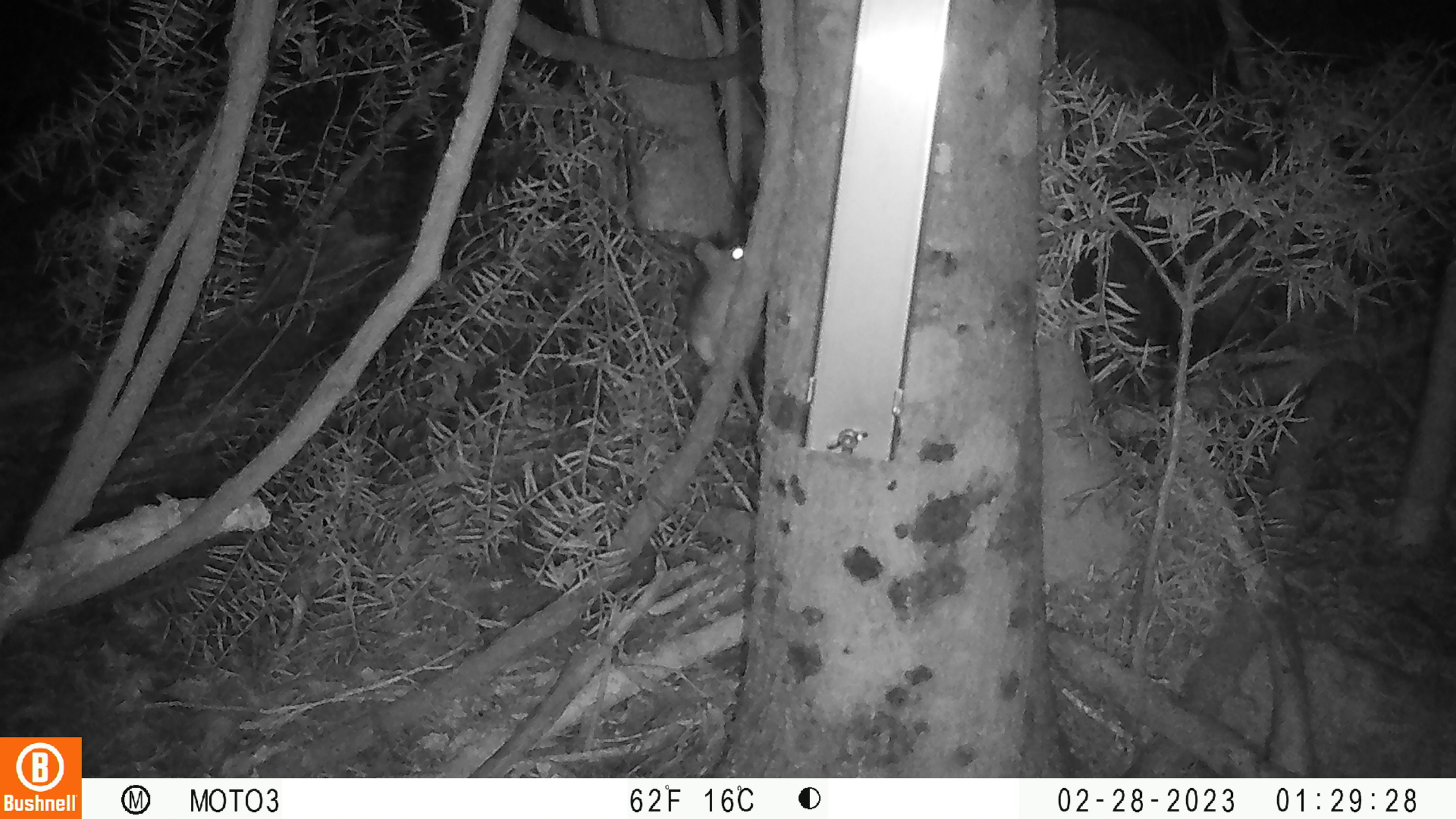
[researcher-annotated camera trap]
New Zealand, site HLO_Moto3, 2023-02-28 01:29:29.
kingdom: Animalia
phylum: Chordata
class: Mammalia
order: Rodentia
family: Muridae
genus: Rattus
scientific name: Rattus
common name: rat